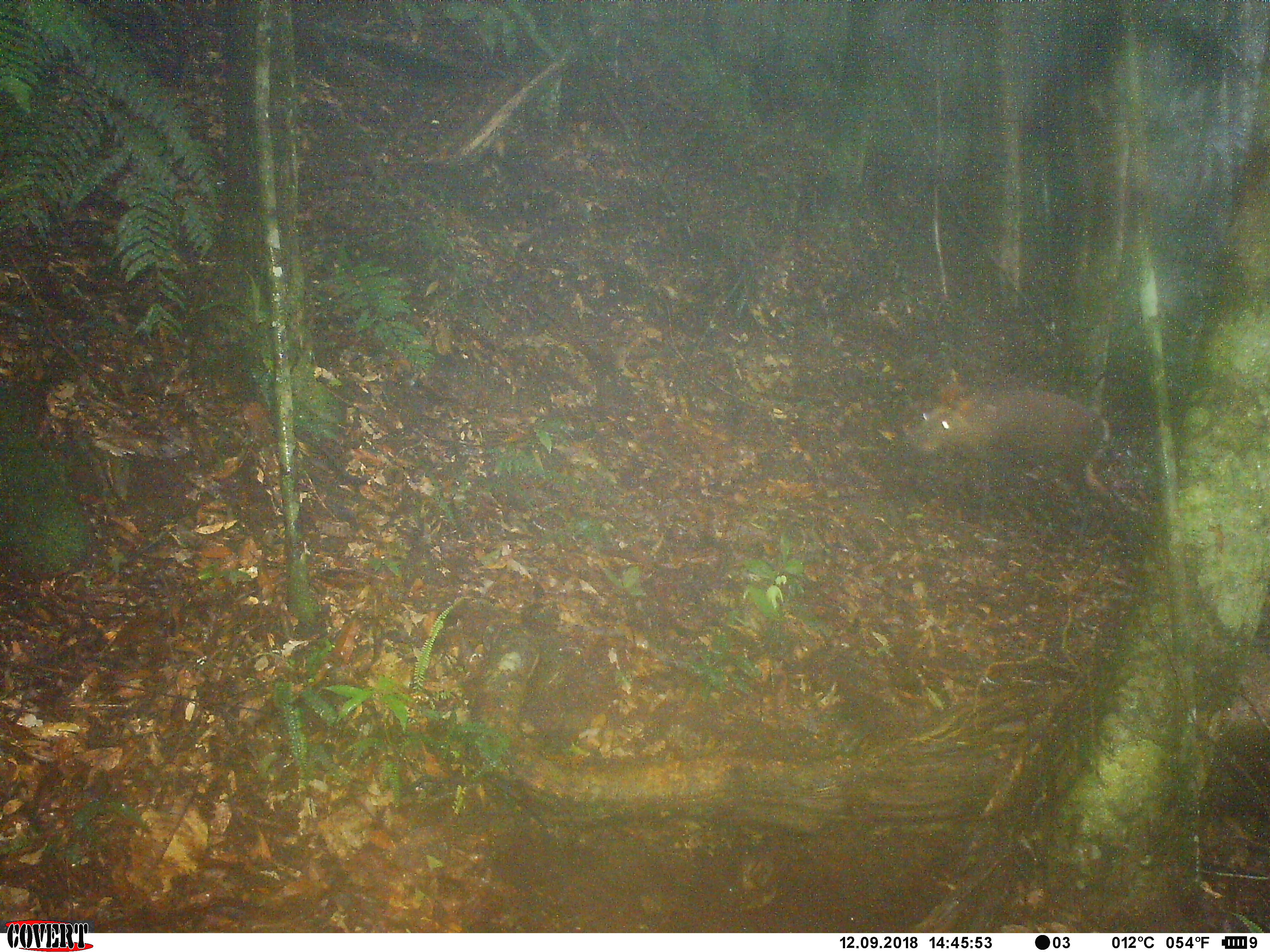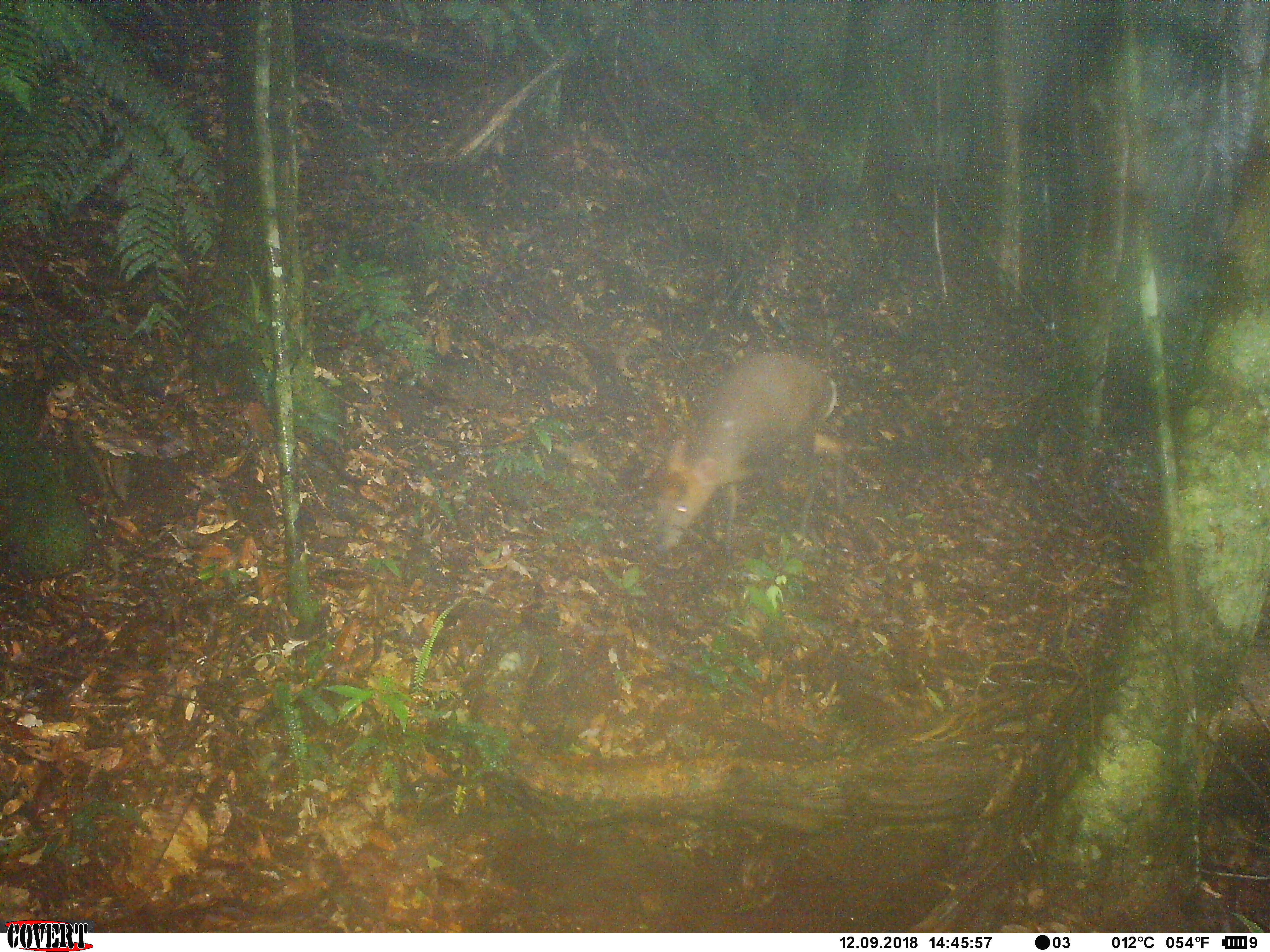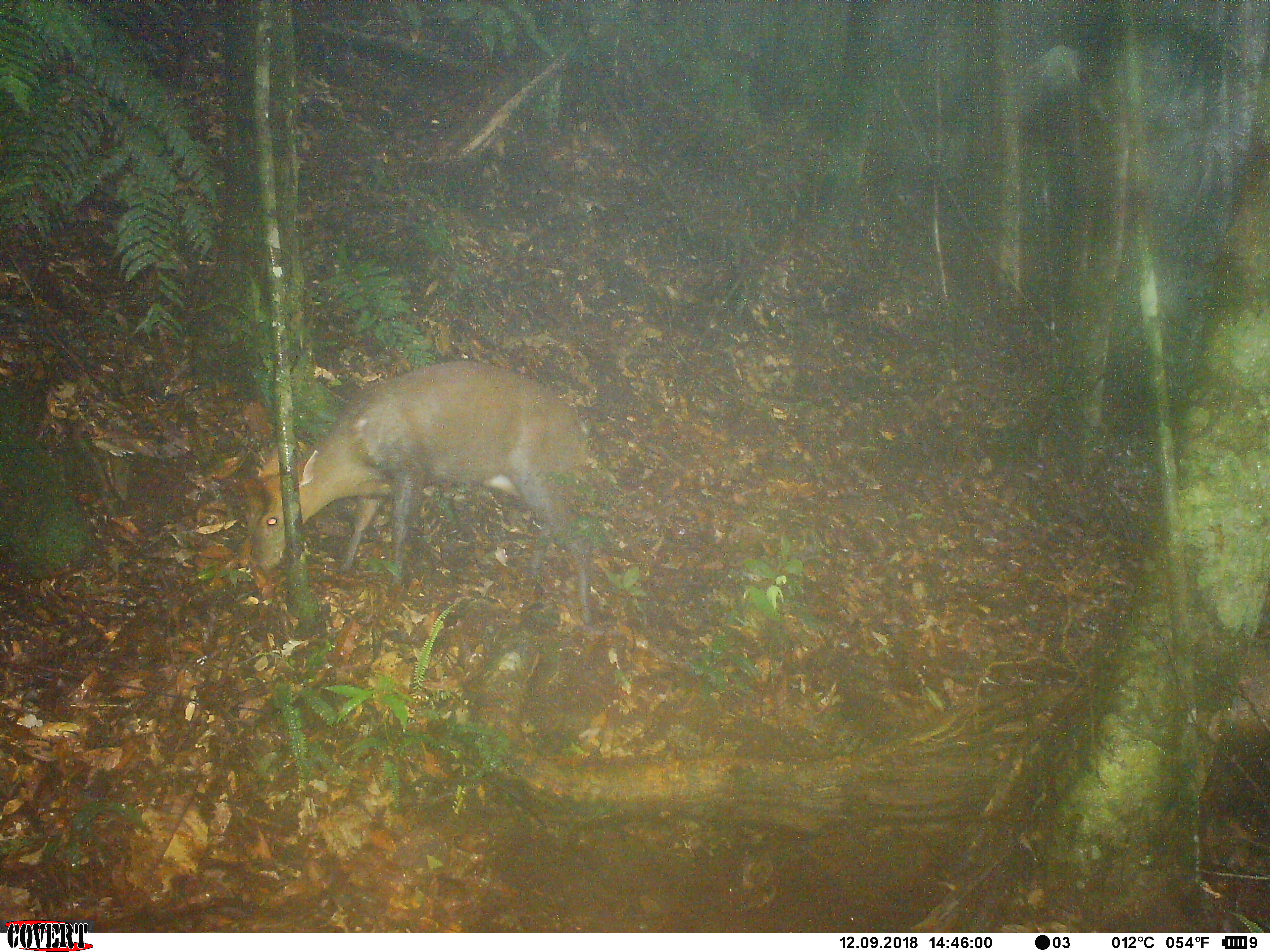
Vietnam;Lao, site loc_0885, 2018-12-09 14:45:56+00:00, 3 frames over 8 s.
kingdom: Animalia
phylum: Chordata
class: Mammalia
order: Artiodactyla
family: Cervidae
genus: Muntiacus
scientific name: Muntiacus rooseveltorum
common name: roosevelt's muntjac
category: roosevelts muntjac group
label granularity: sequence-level